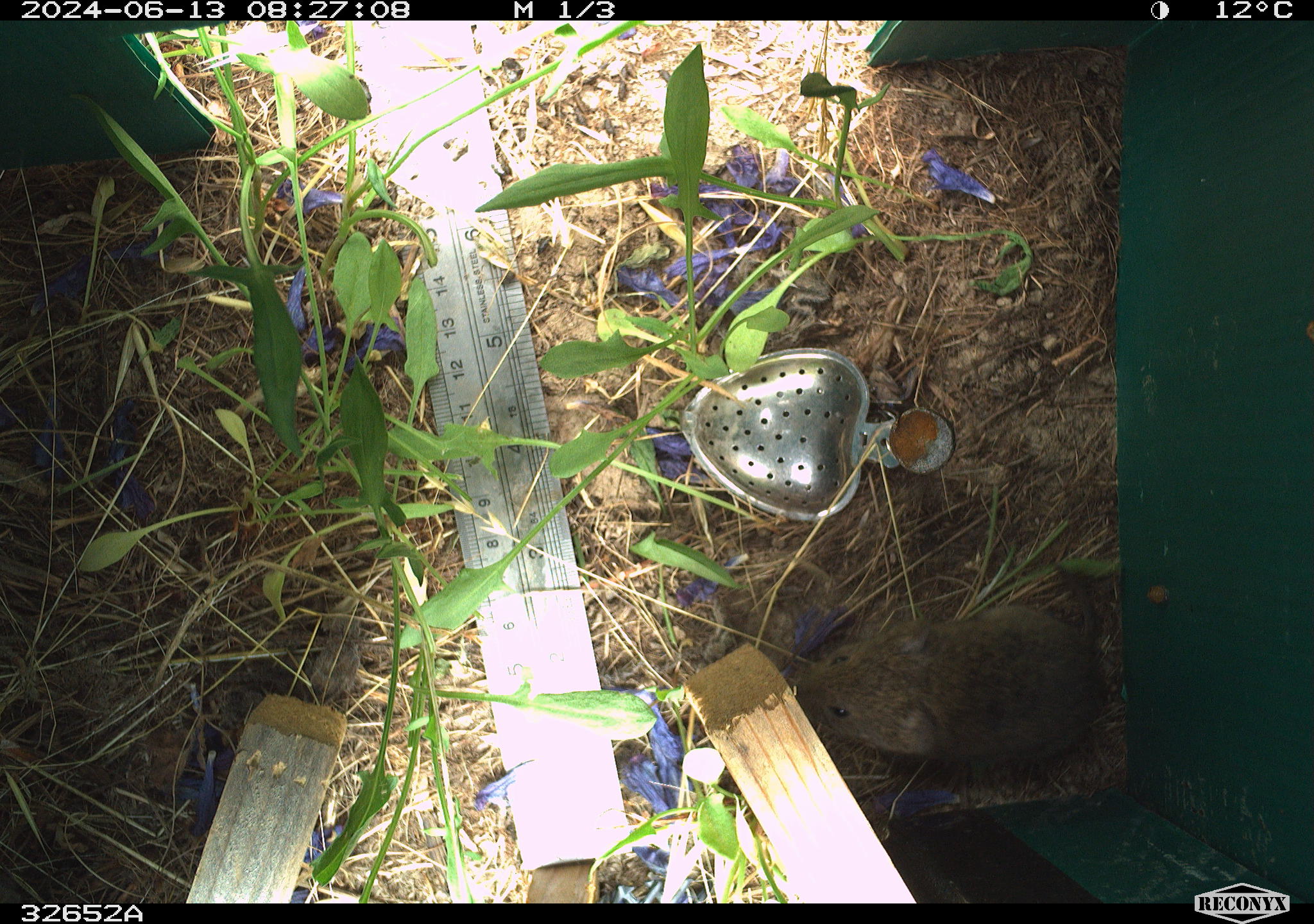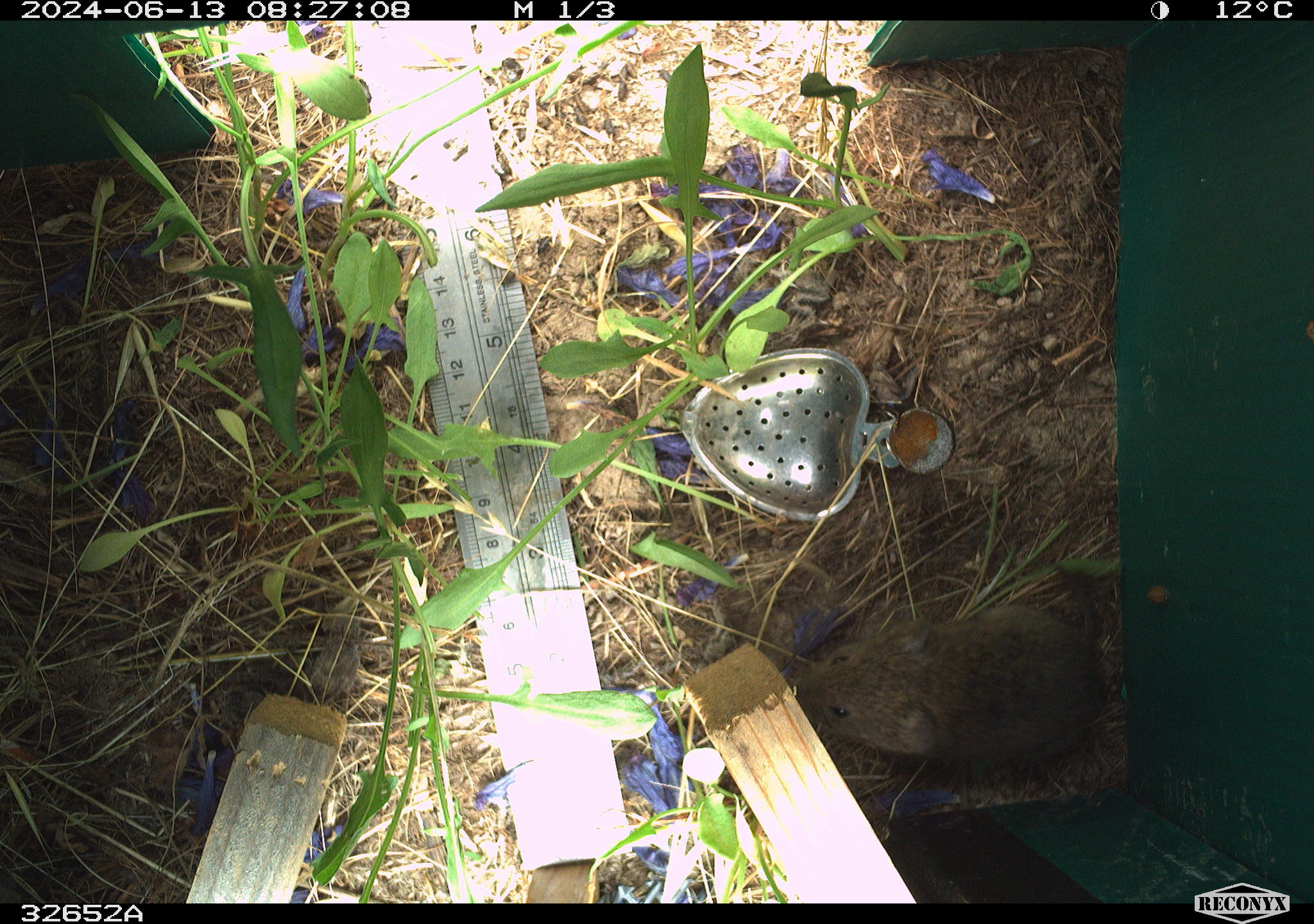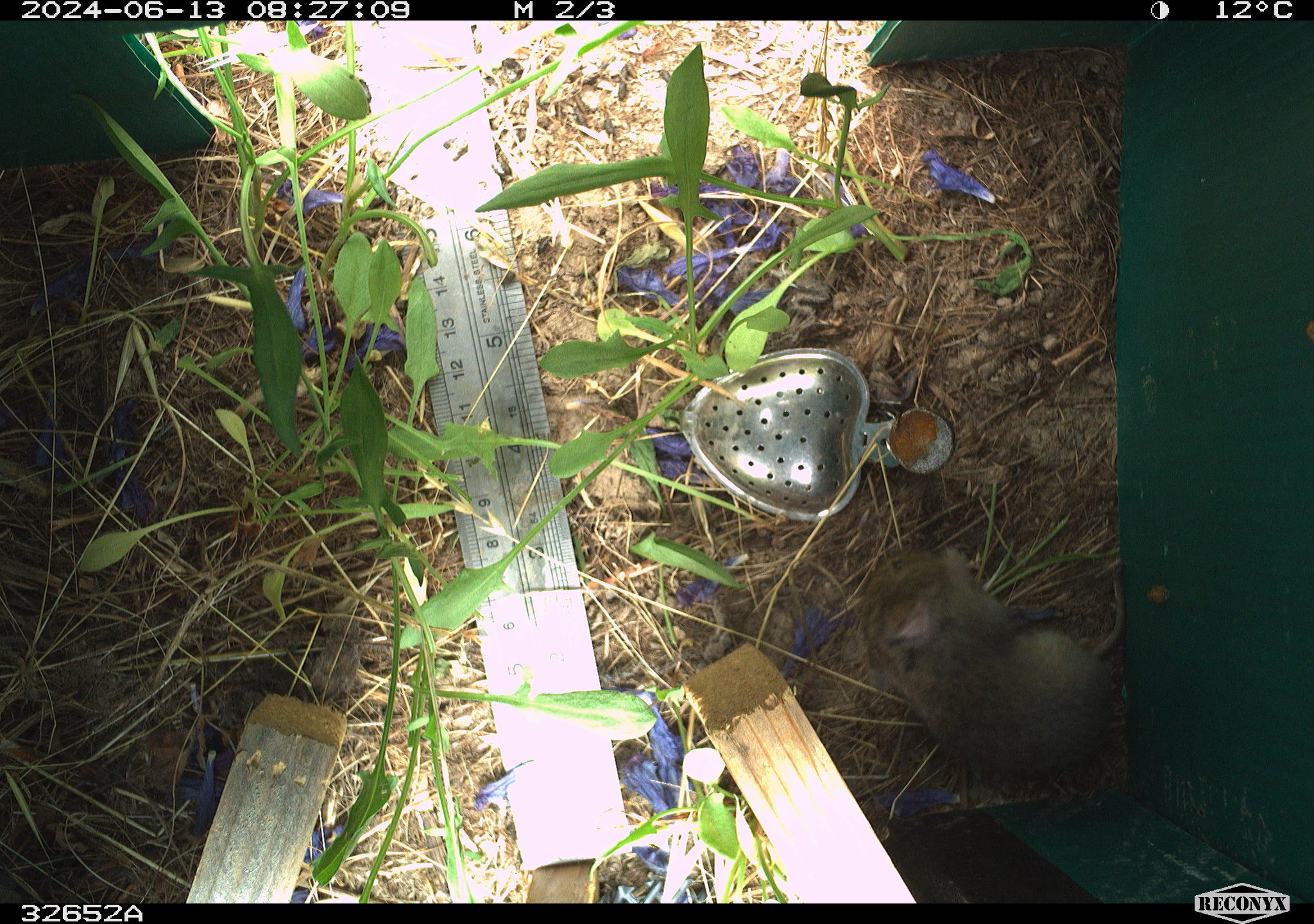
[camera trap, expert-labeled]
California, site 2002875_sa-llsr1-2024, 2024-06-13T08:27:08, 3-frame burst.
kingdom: Animalia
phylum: Chordata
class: Mammalia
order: Rodentia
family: Cricetidae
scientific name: Arvicolinae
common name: voles, lemmings, and muskrats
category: arvicolinae subfamily